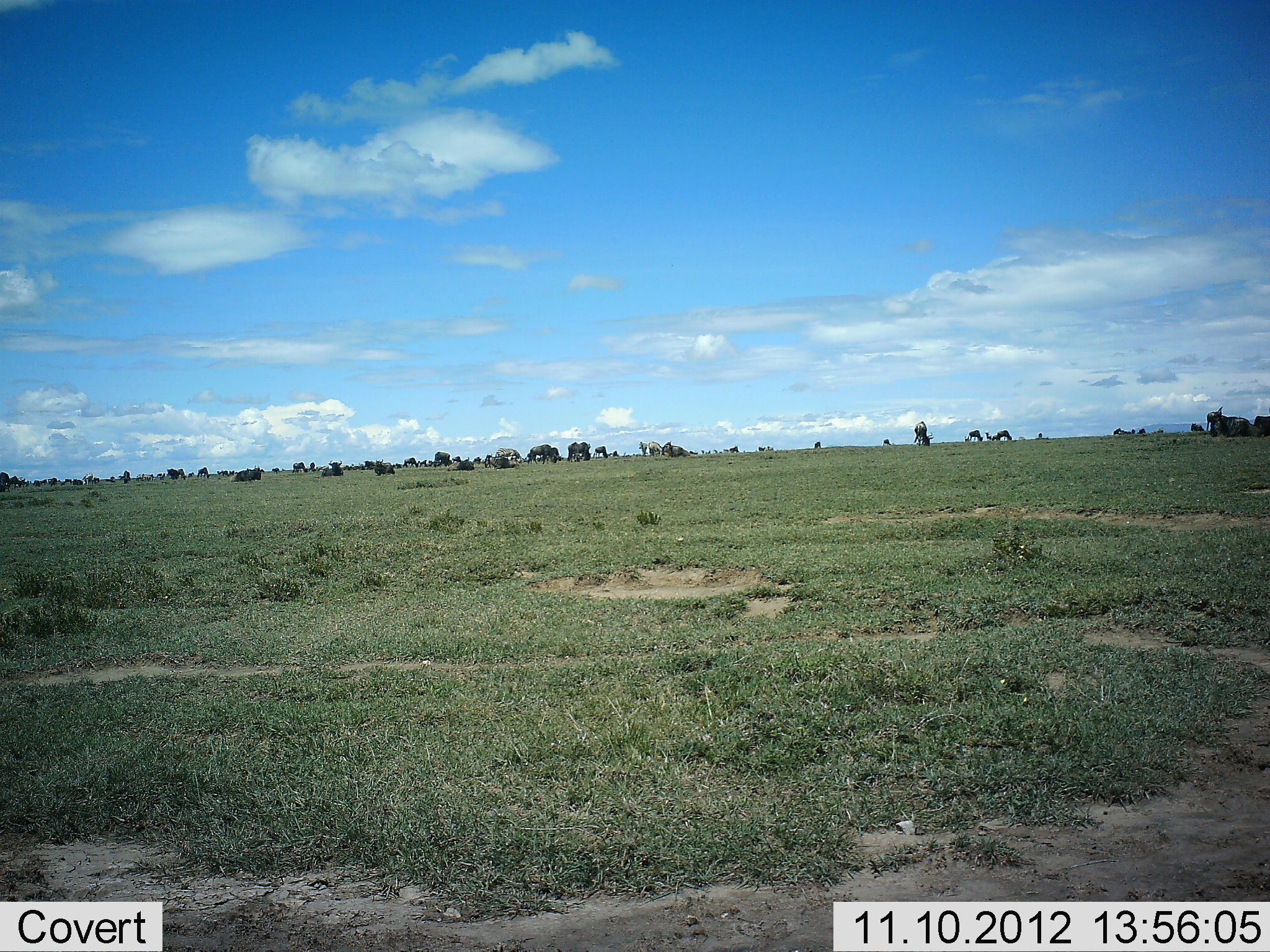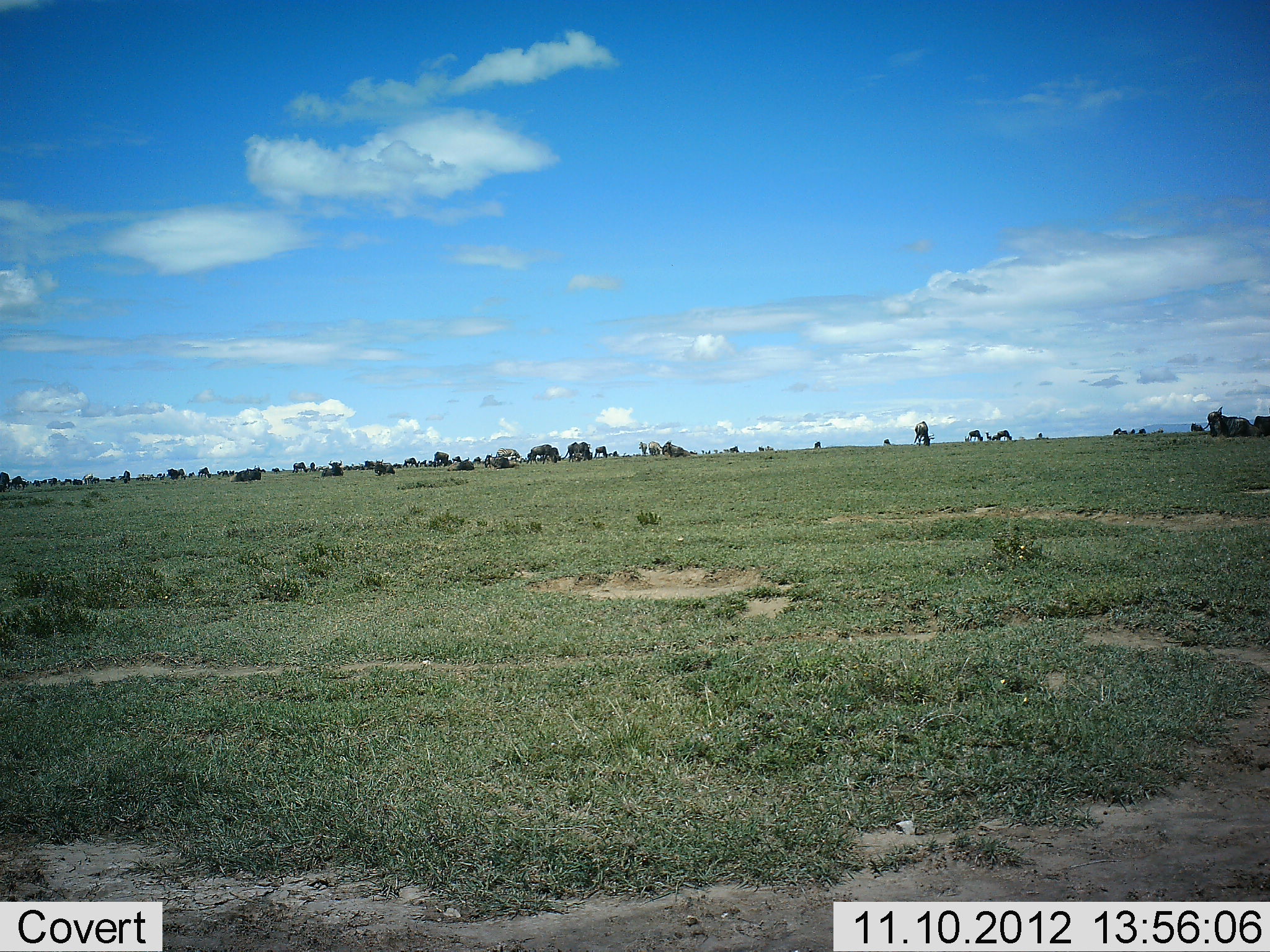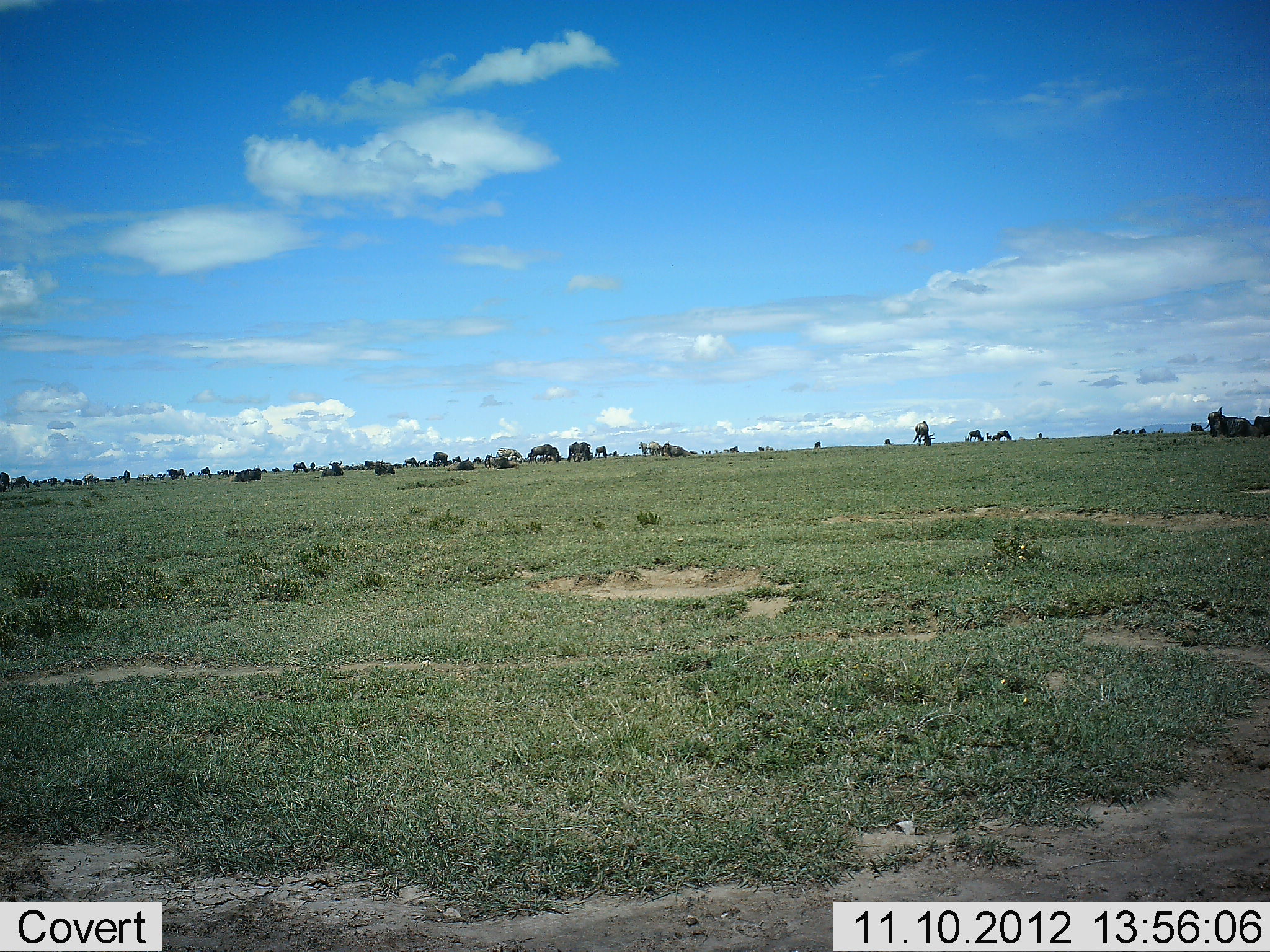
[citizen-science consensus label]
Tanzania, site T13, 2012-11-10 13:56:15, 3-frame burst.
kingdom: Animalia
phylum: Chordata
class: Mammalia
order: Artiodactyla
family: Bovidae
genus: Connochaetes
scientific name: Connochaetes taurinus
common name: blue wildebeest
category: wildebeest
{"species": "wildebeest (blue wildebeest) (Connochaetes taurinus)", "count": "11-50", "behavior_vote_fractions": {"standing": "40%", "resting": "30%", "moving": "20%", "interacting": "0%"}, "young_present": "0%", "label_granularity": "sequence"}